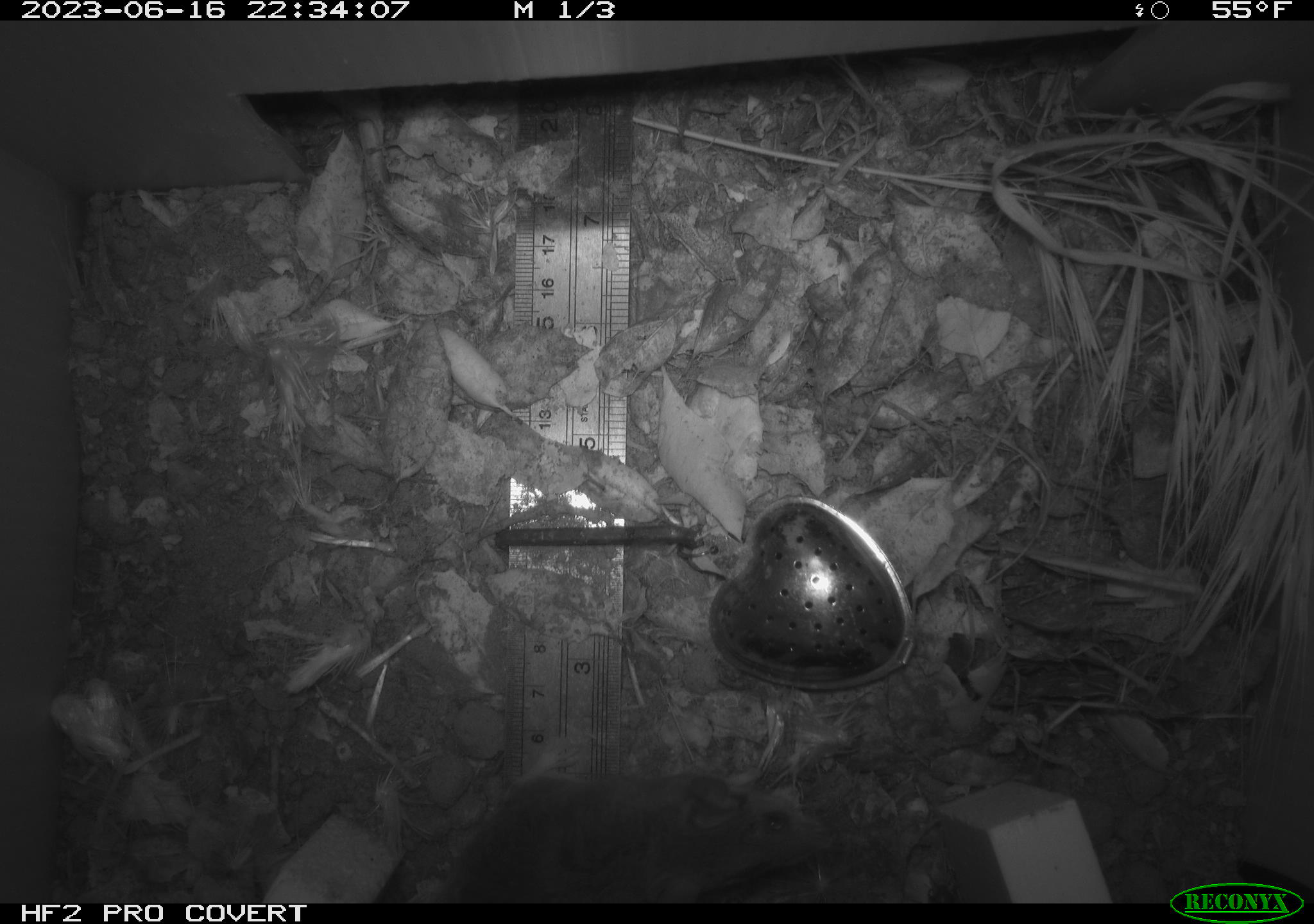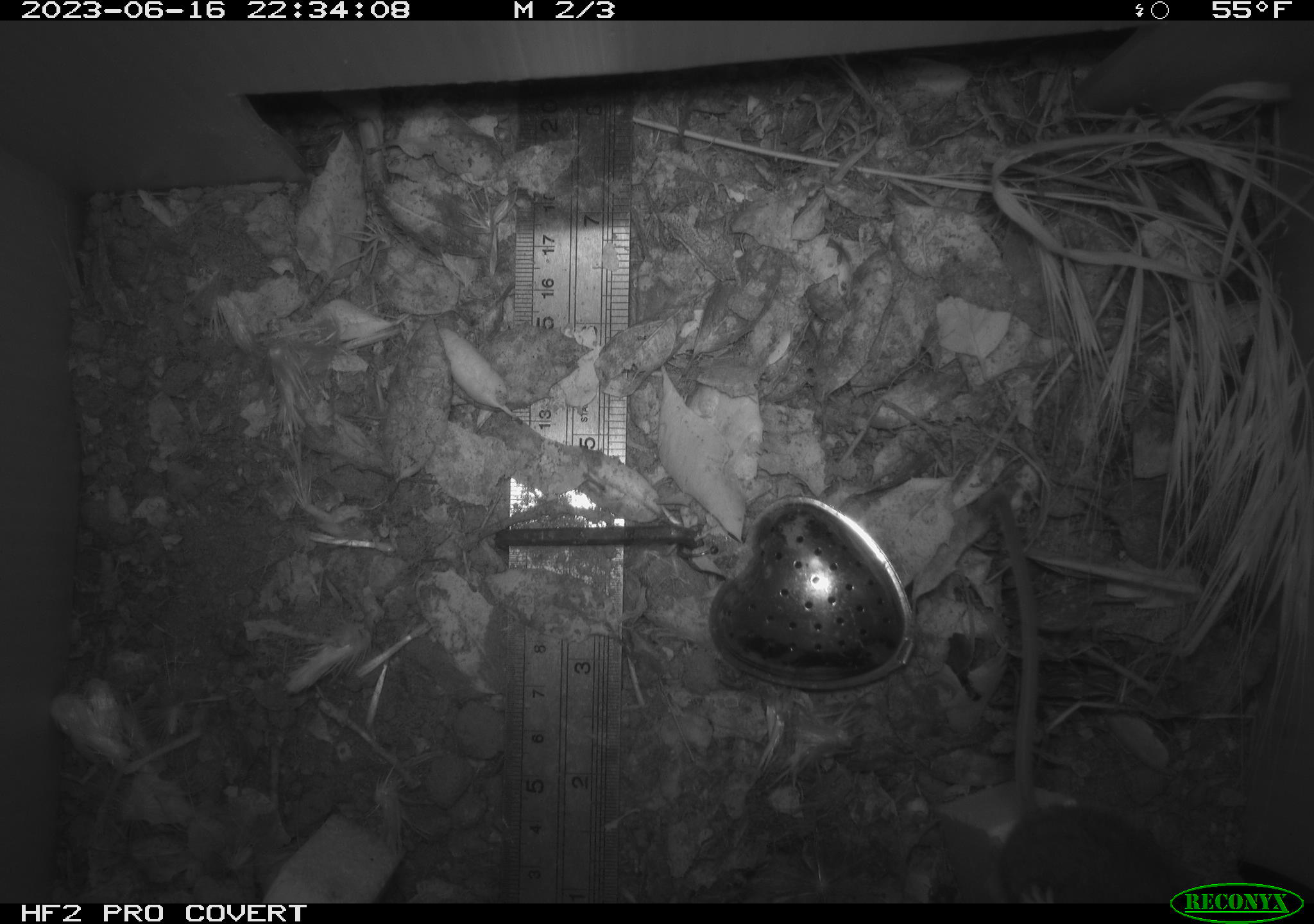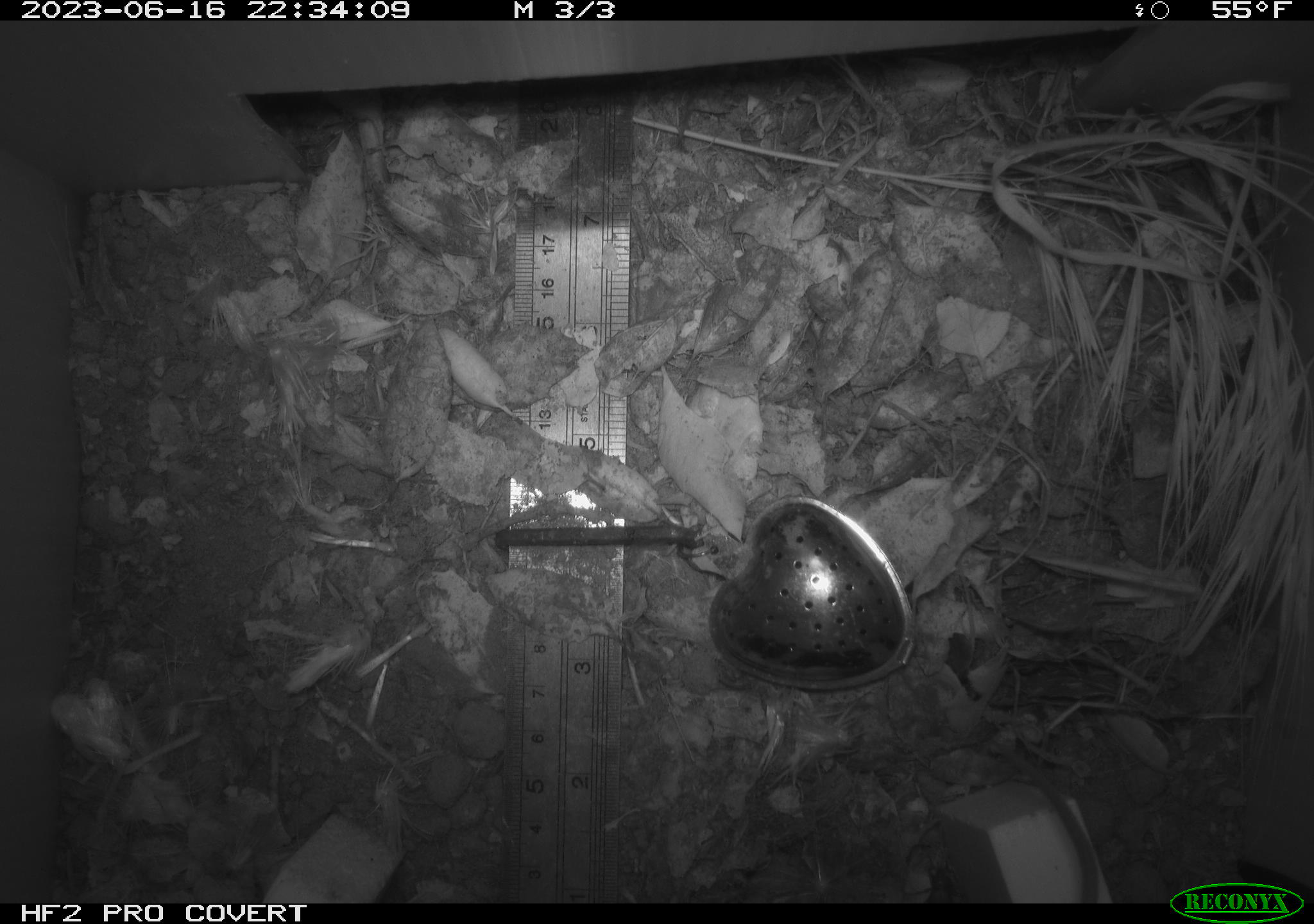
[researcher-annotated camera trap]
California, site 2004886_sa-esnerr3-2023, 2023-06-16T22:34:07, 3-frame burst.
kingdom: Animalia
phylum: Chordata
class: Mammalia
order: Rodentia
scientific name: Rodentia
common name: mouse species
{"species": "mouse species (Rodentia)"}